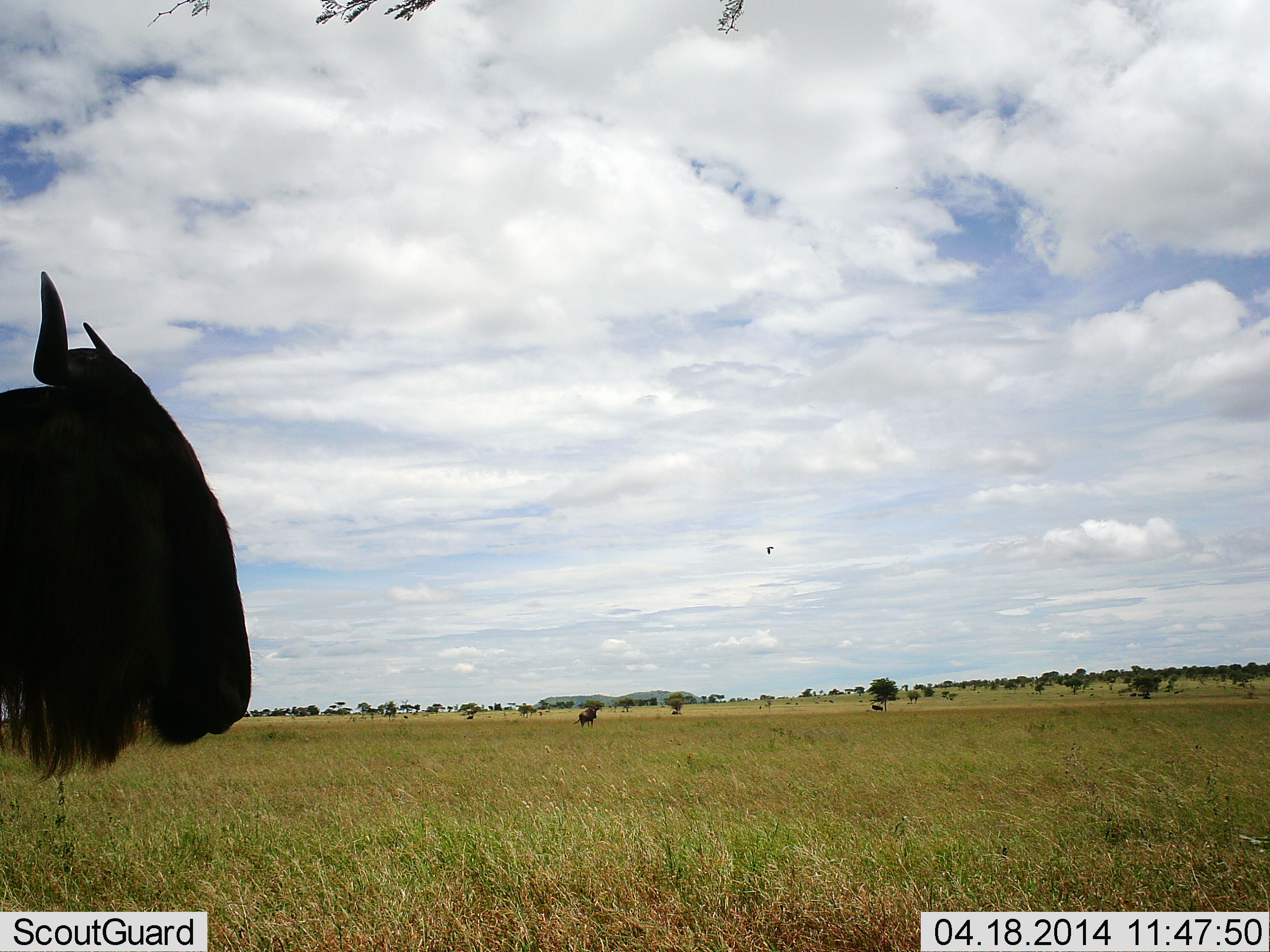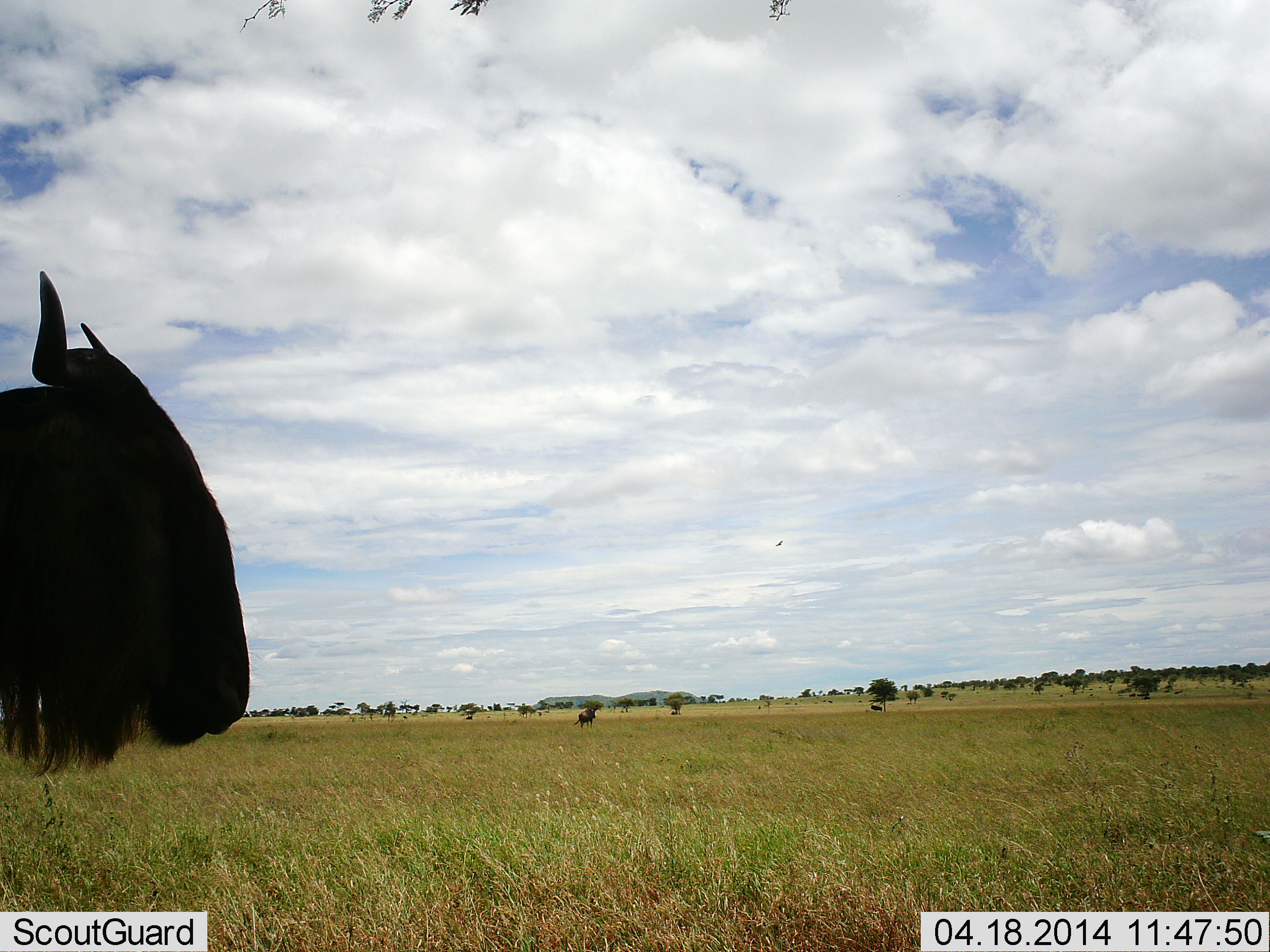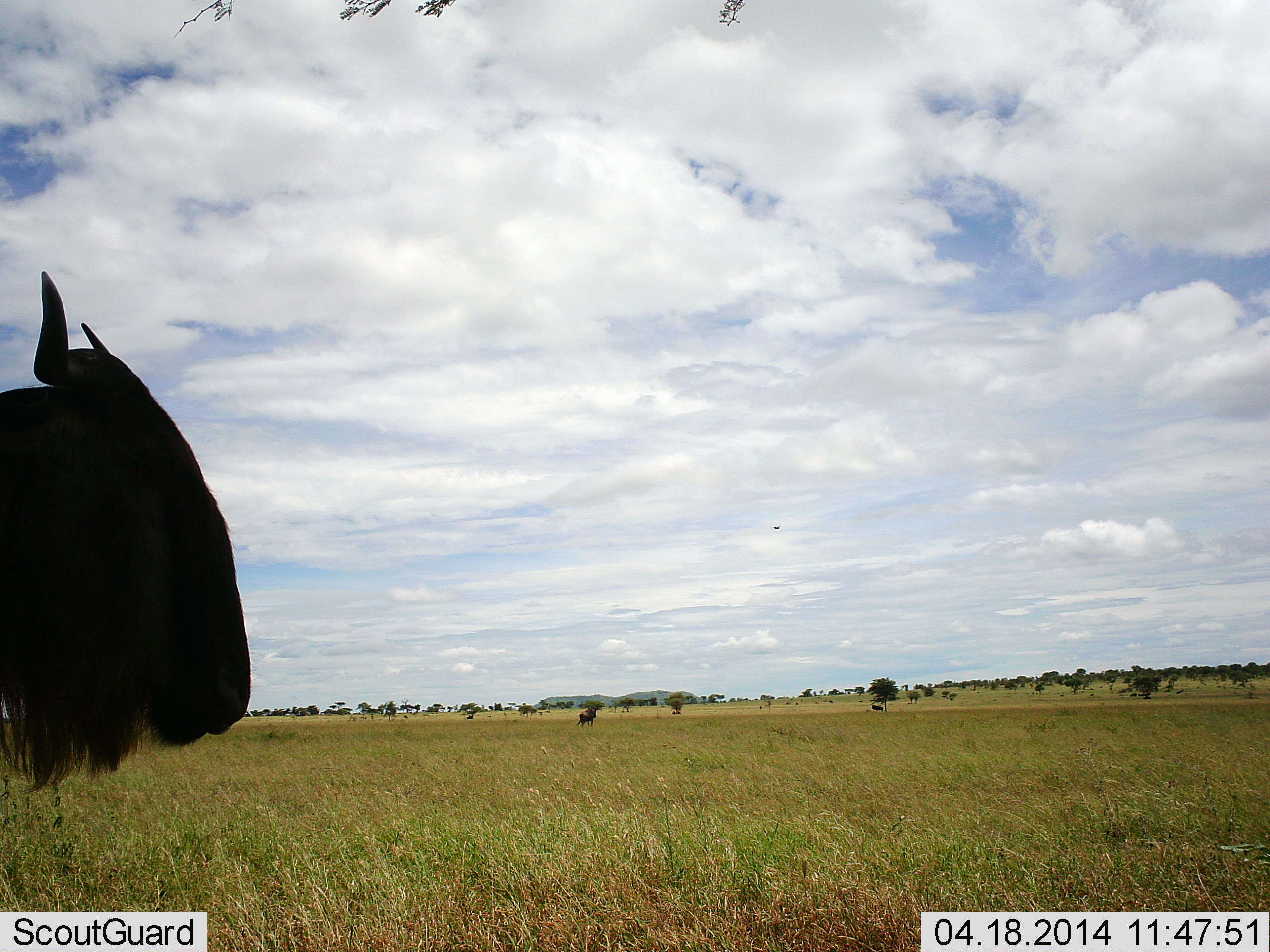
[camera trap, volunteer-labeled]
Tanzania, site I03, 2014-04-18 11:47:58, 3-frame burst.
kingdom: Animalia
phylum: Chordata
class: Mammalia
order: Artiodactyla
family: Bovidae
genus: Connochaetes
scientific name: Connochaetes taurinus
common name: blue wildebeest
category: wildebeest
Wildebeest (blue wildebeest) (Connochaetes taurinus), count 2. Behavior (volunteer vote fractions): standing 93%, resting 7%, moving 0%, interacting 0%. Young present (vote fraction): 0%. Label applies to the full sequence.